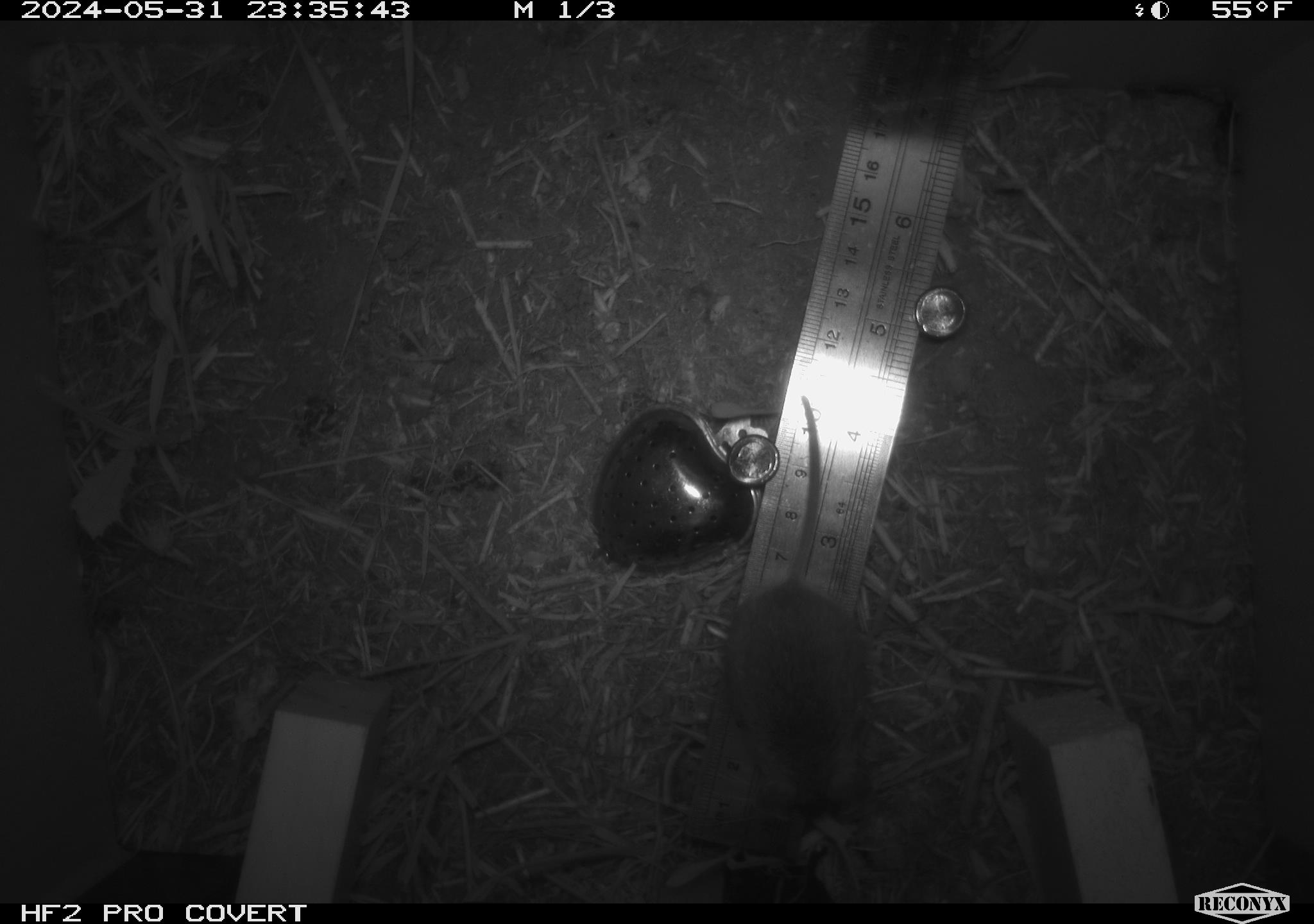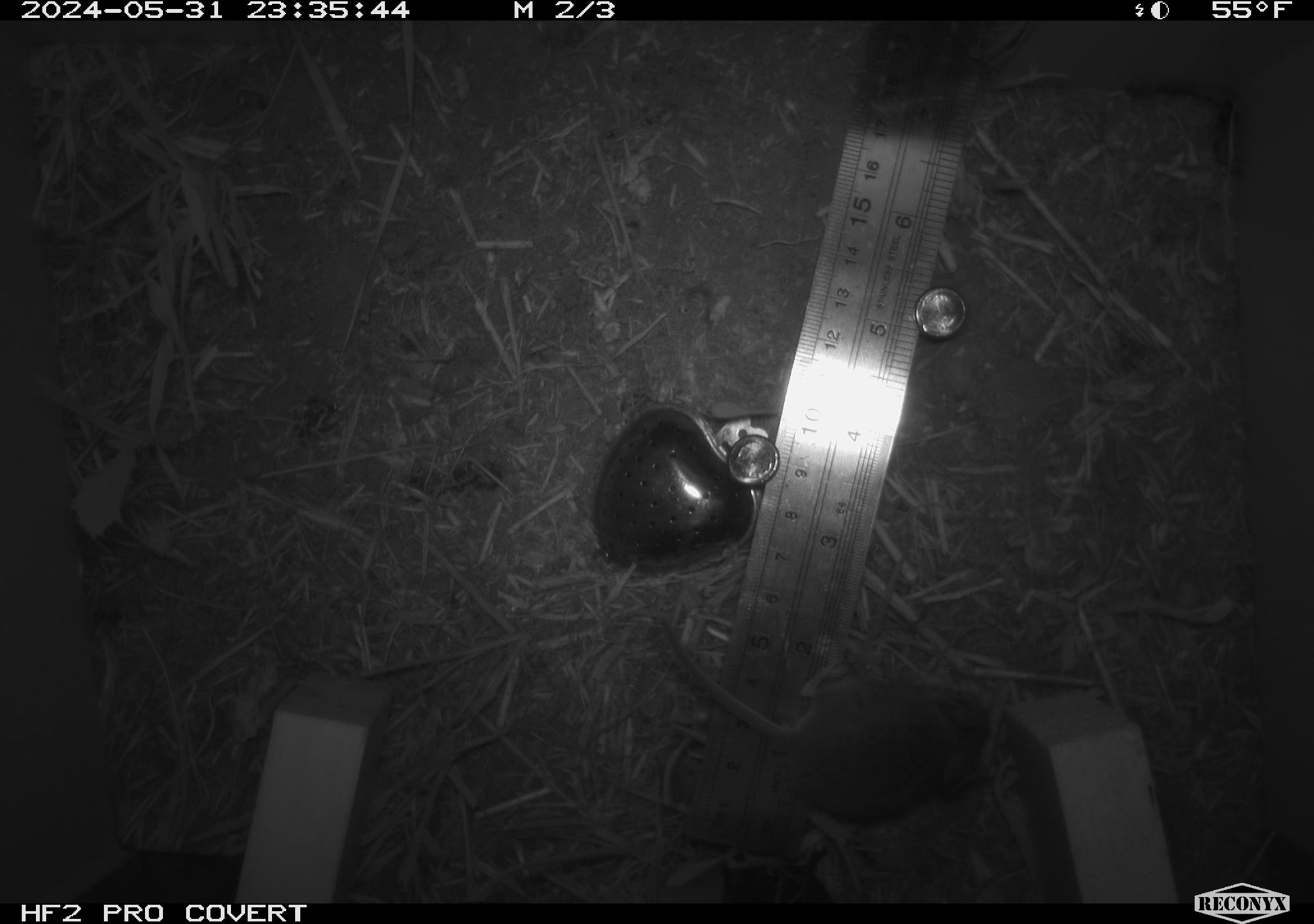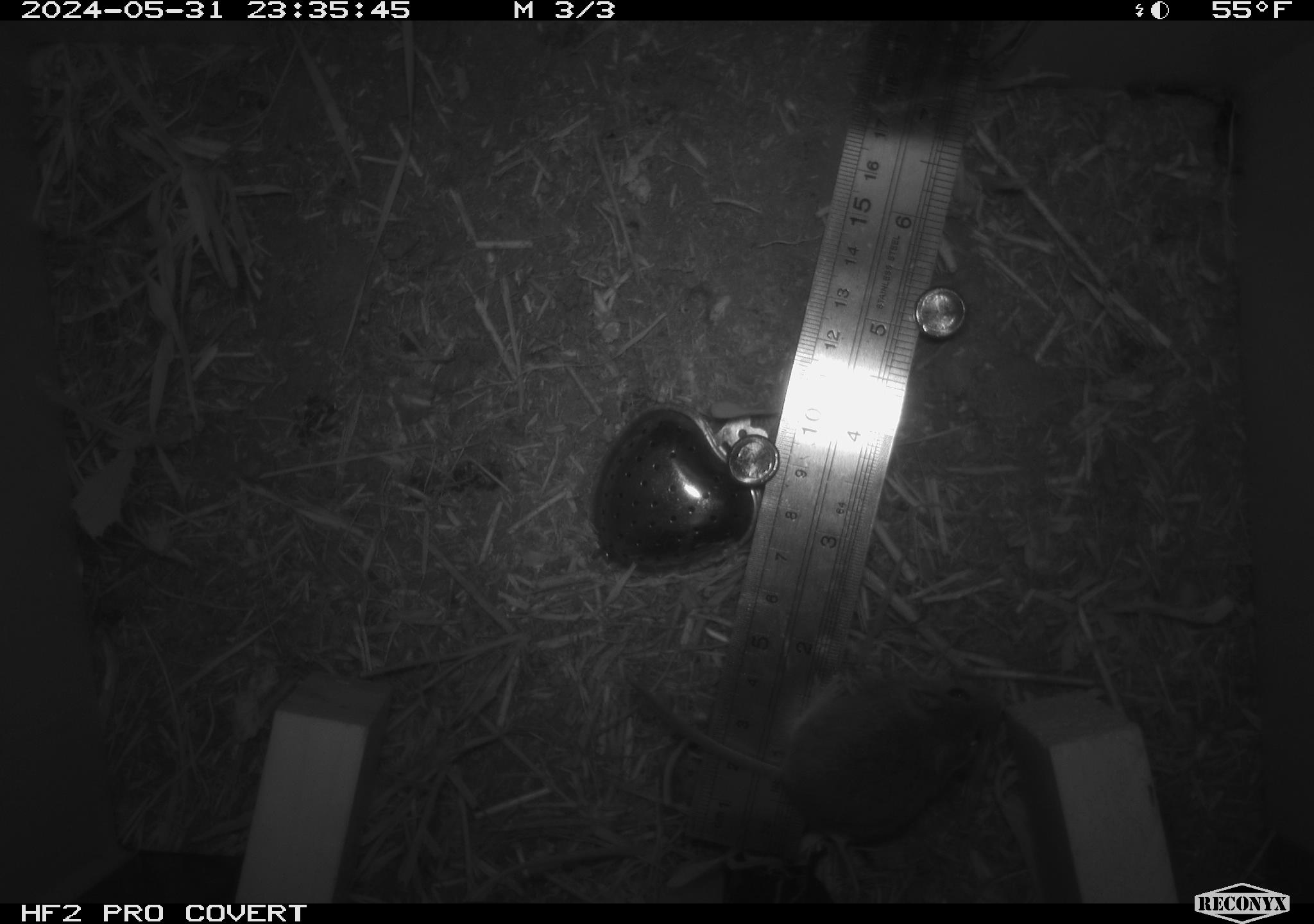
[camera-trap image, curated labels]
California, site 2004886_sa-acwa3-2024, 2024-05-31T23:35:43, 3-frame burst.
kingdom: Animalia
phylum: Chordata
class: Mammalia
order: Rodentia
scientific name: Rodentia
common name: mouse species